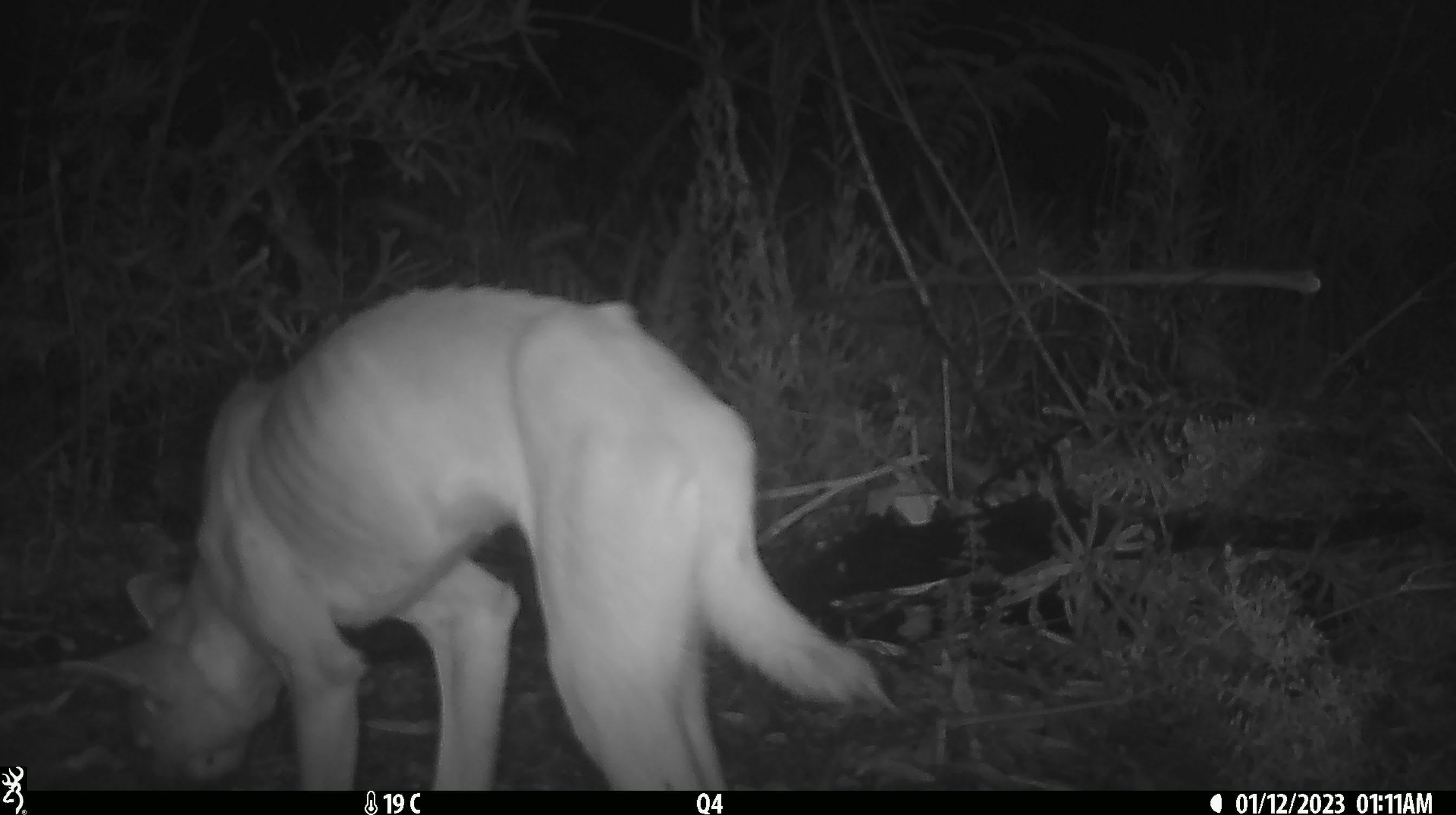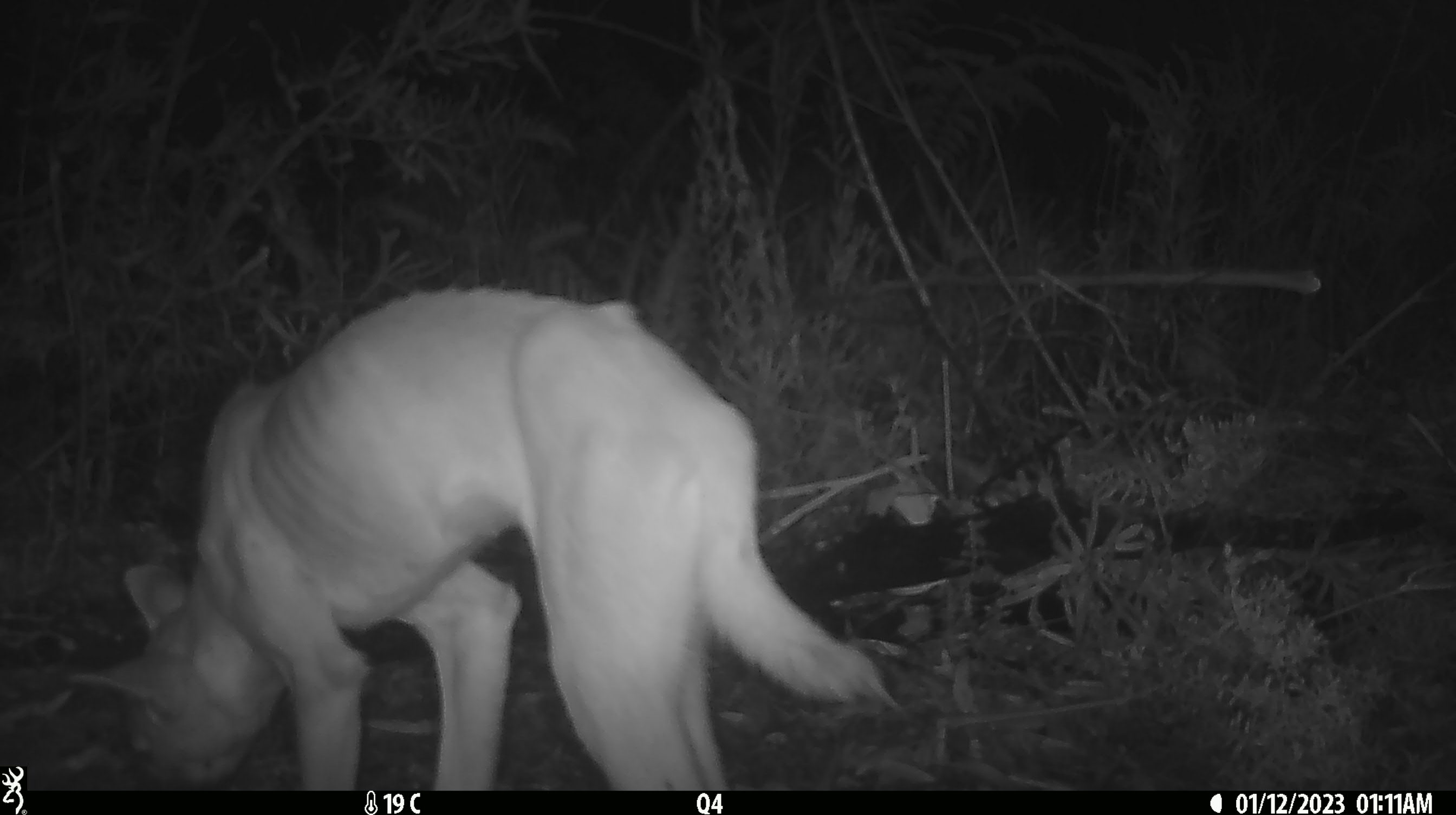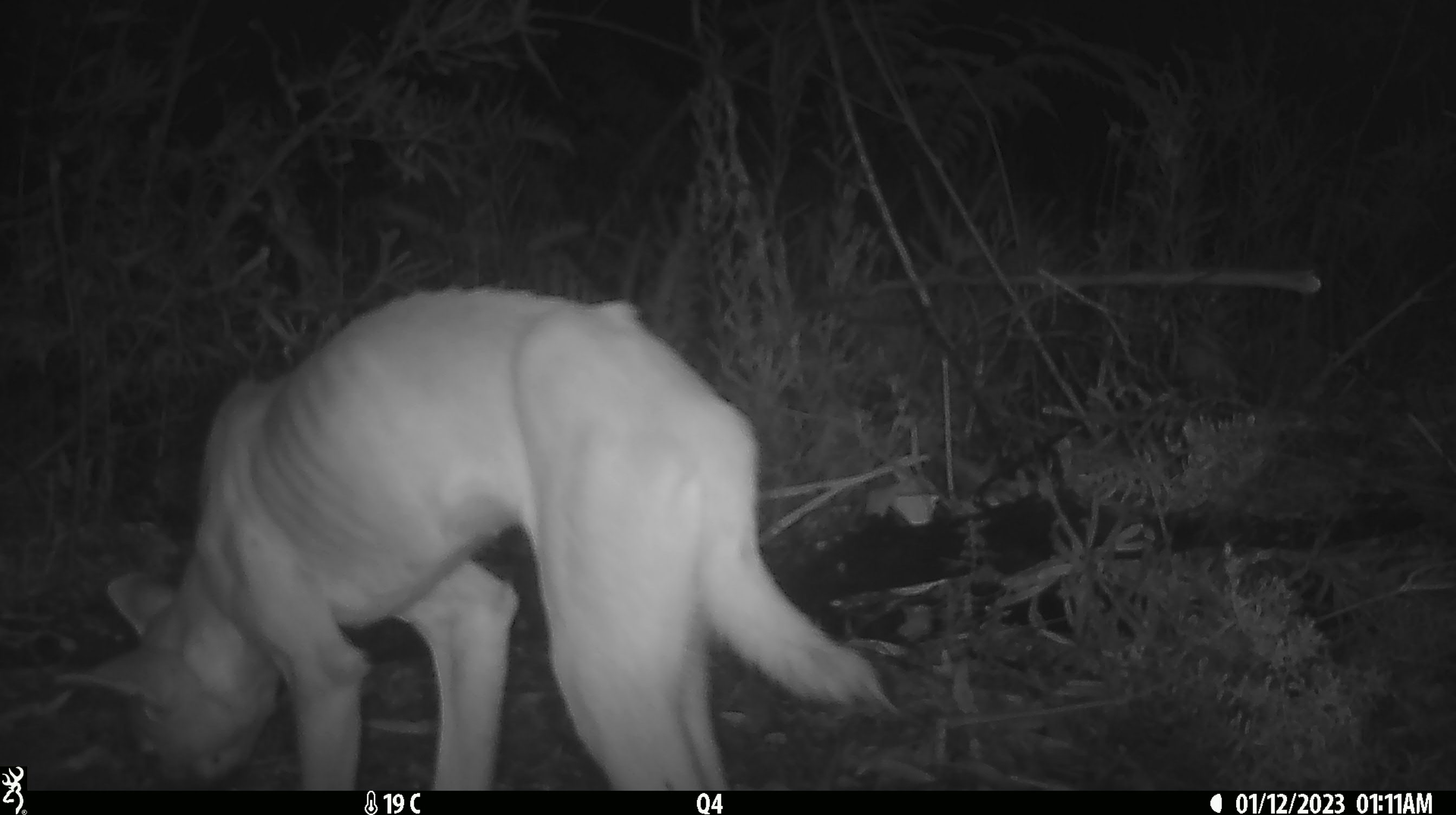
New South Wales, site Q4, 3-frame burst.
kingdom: Animalia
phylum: Chordata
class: Mammalia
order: Carnivora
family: Canidae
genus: Canis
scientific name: Canis familiaris dingo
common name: dingo